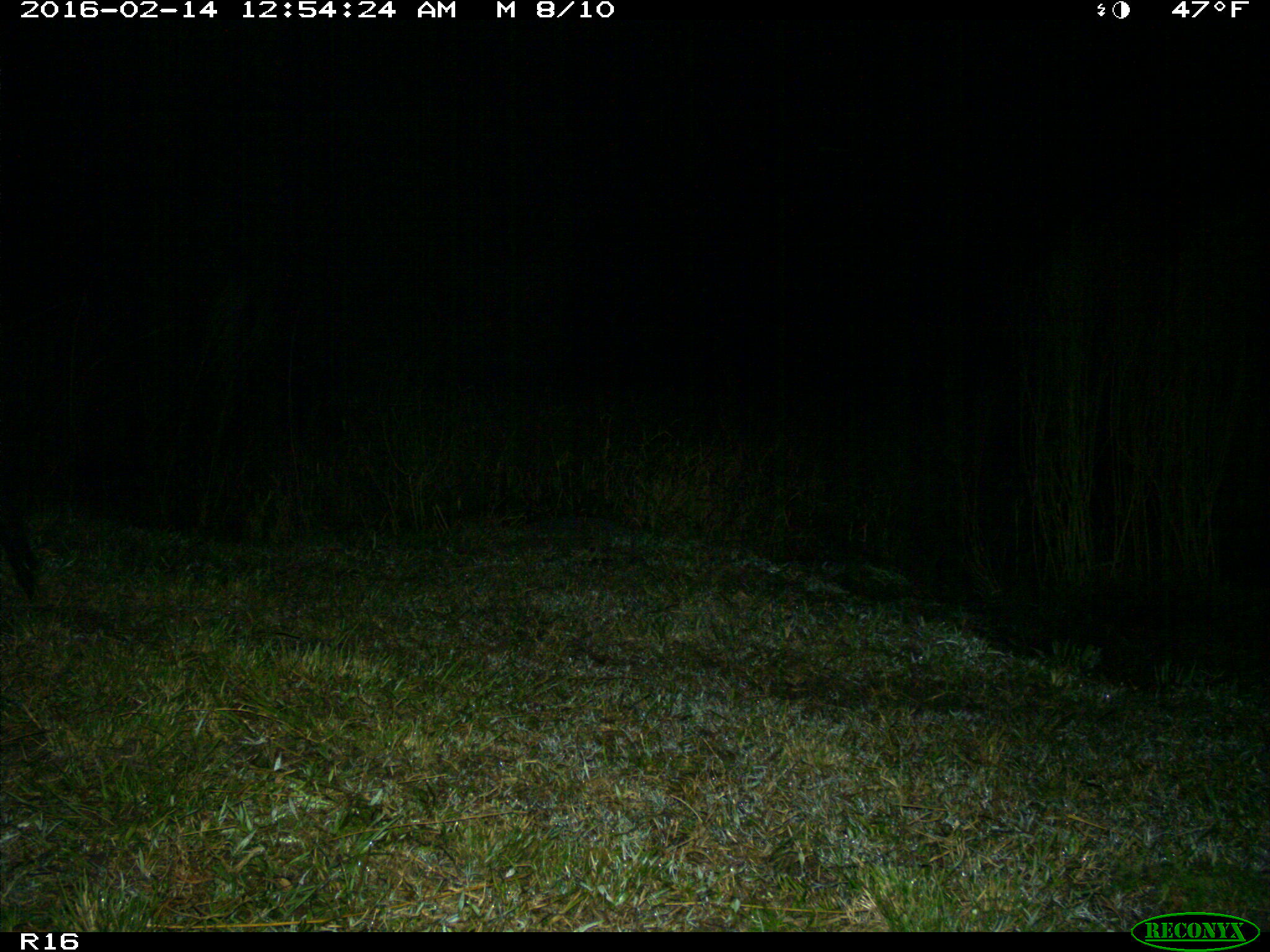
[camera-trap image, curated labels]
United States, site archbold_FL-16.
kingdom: Animalia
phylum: Chordata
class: Mammalia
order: Artiodactyla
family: Suidae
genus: Sus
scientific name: Sus scrofa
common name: wild boar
Sus scrofa (wild boar).